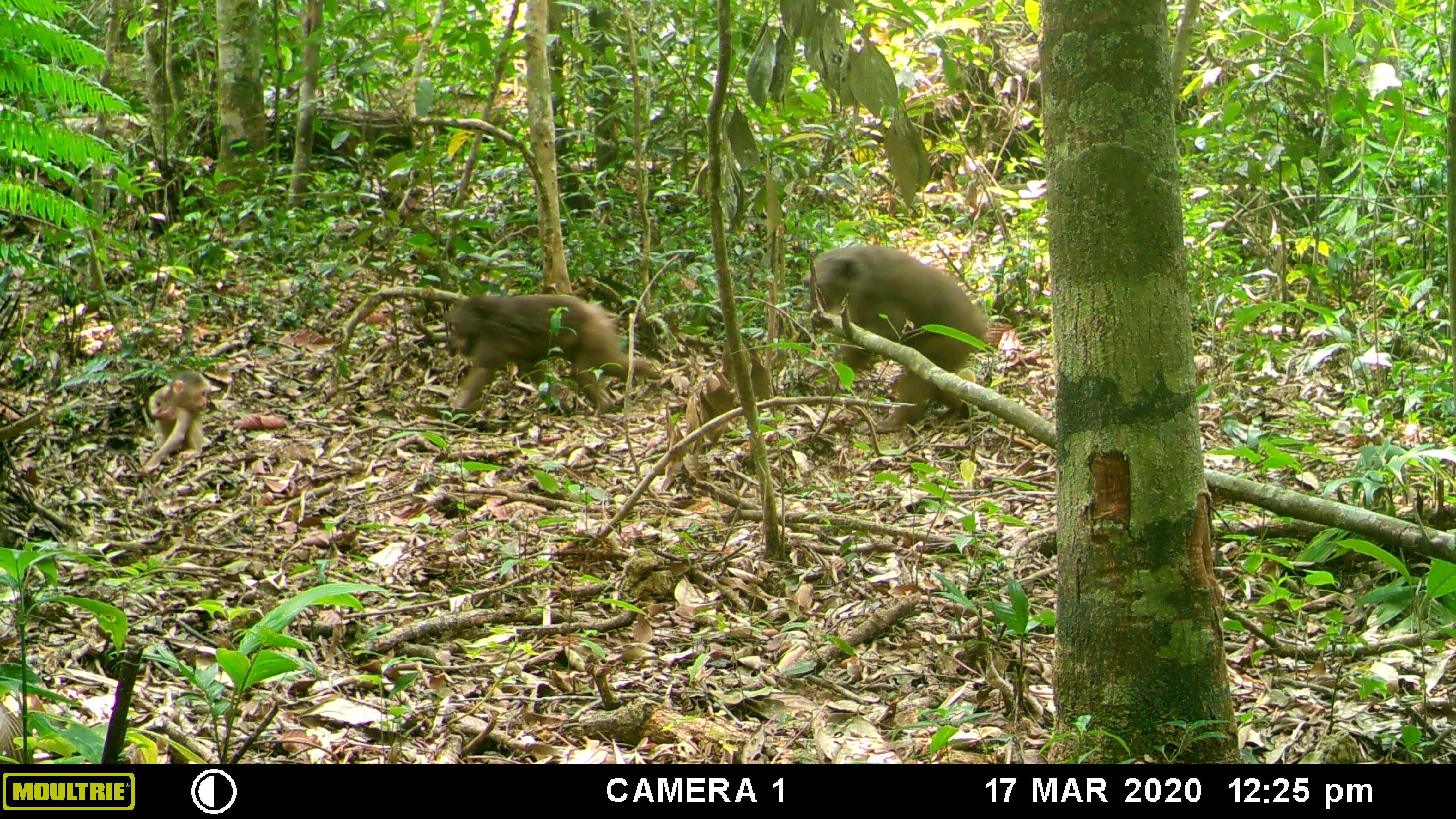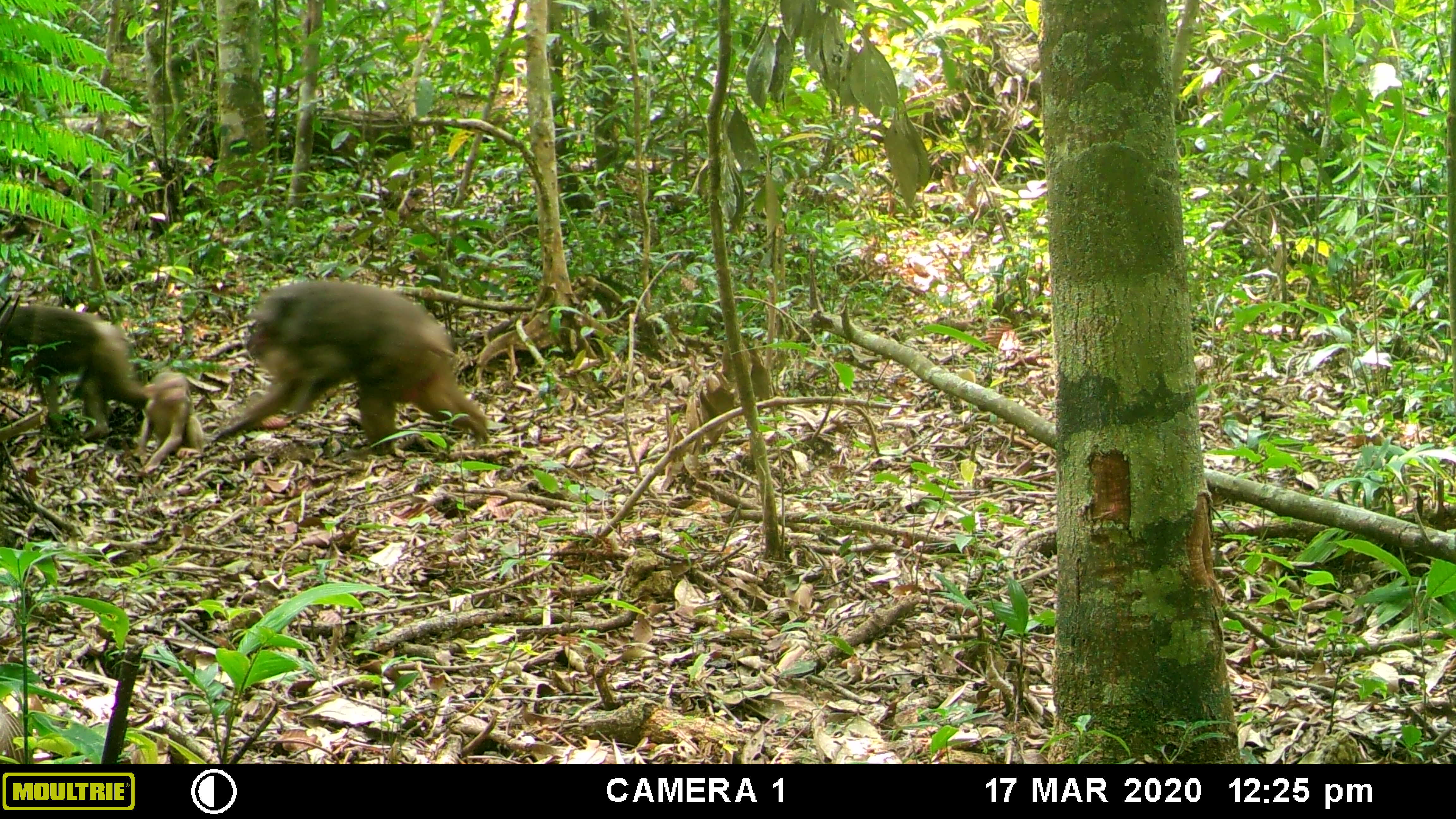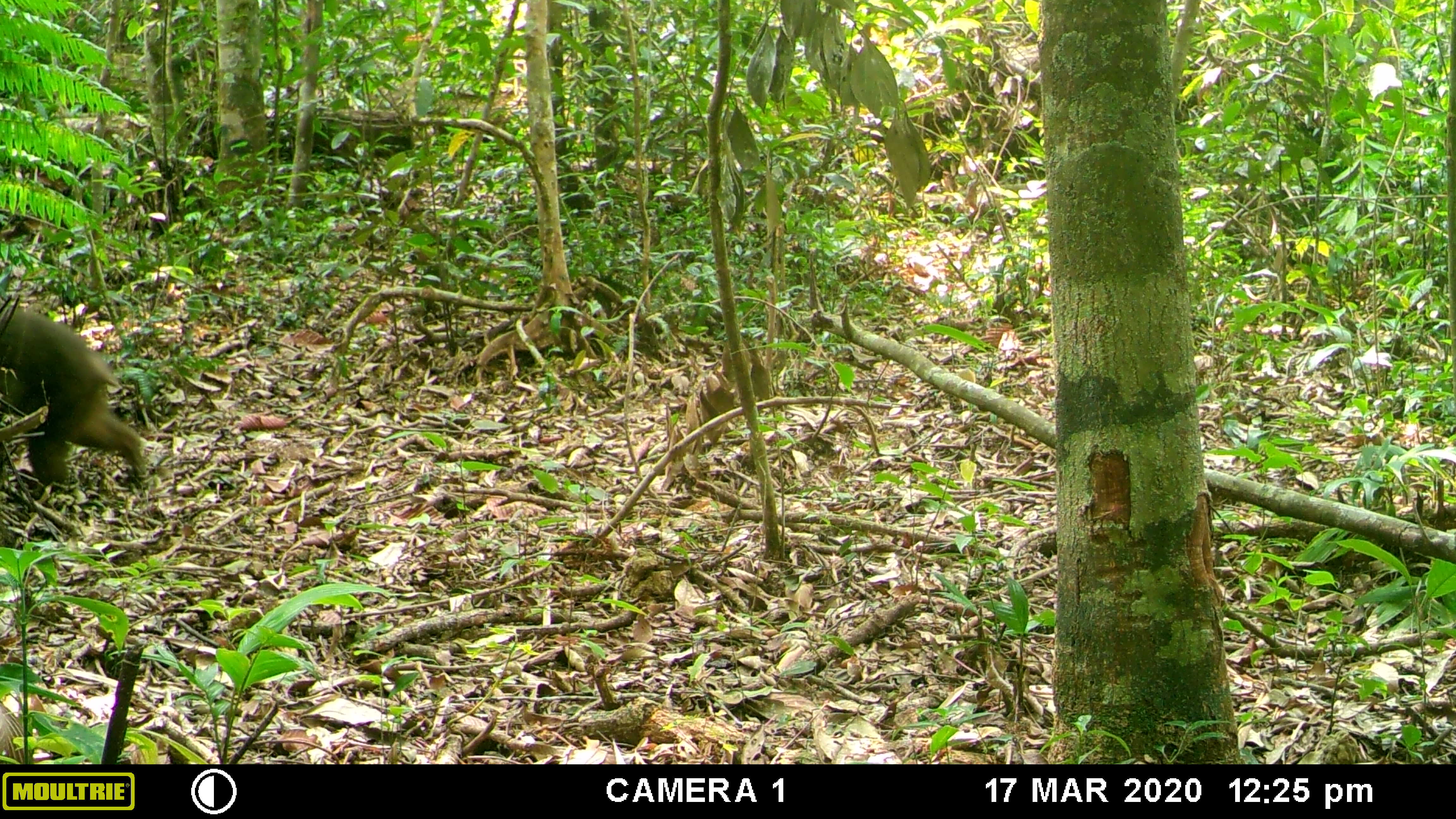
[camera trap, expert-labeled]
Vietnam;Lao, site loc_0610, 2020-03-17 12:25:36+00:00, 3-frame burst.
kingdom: Animalia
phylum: Chordata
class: Mammalia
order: Primates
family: Cercopithecidae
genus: Macaca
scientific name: Macaca arctoides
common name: stump-tailed macaque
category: stump tailed macaque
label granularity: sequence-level